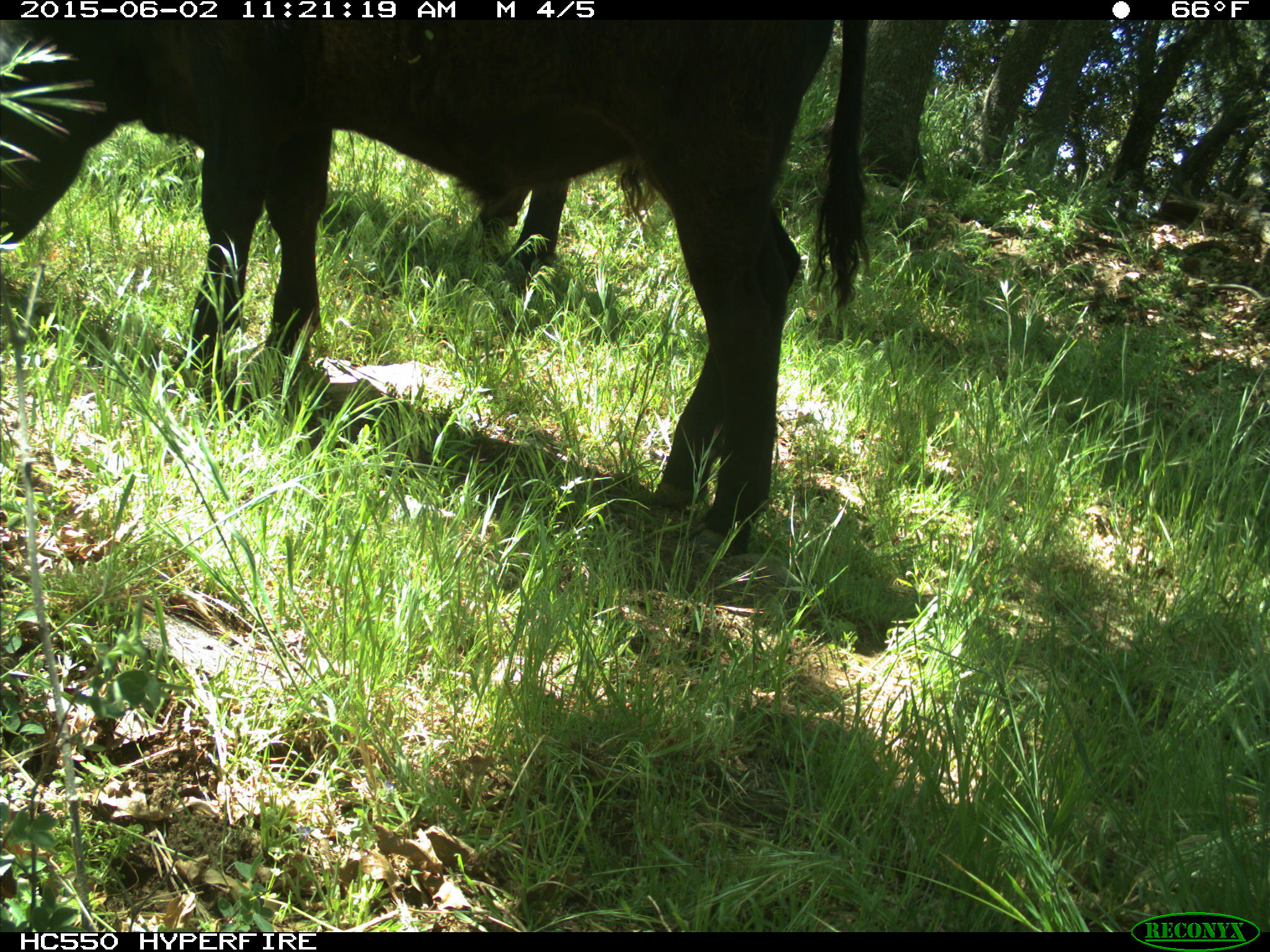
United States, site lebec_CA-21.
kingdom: Animalia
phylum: Chordata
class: Mammalia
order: Artiodactyla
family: Bovidae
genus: Bos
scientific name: Bos taurus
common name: domestic cow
Bos taurus (domestic cow).